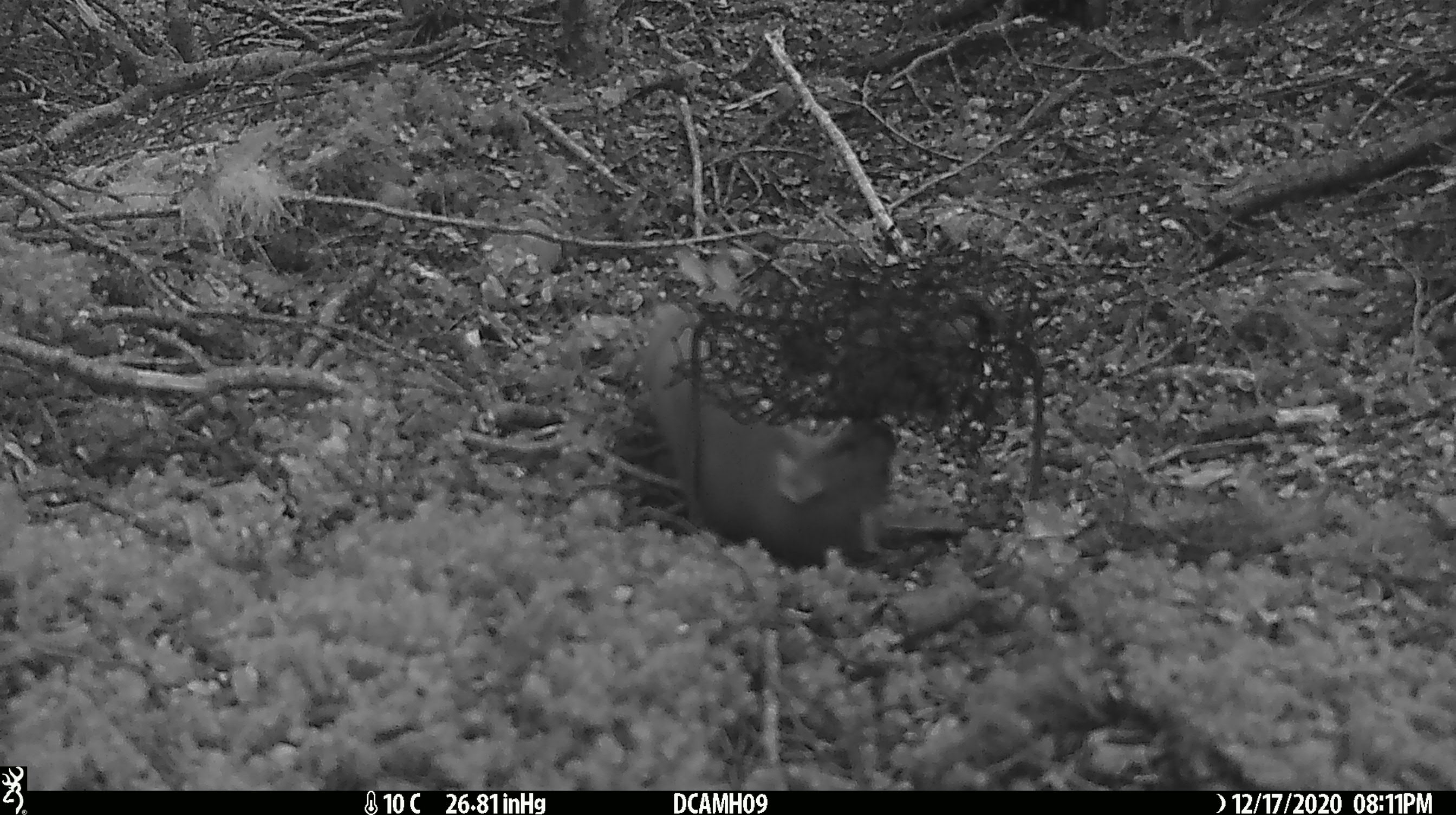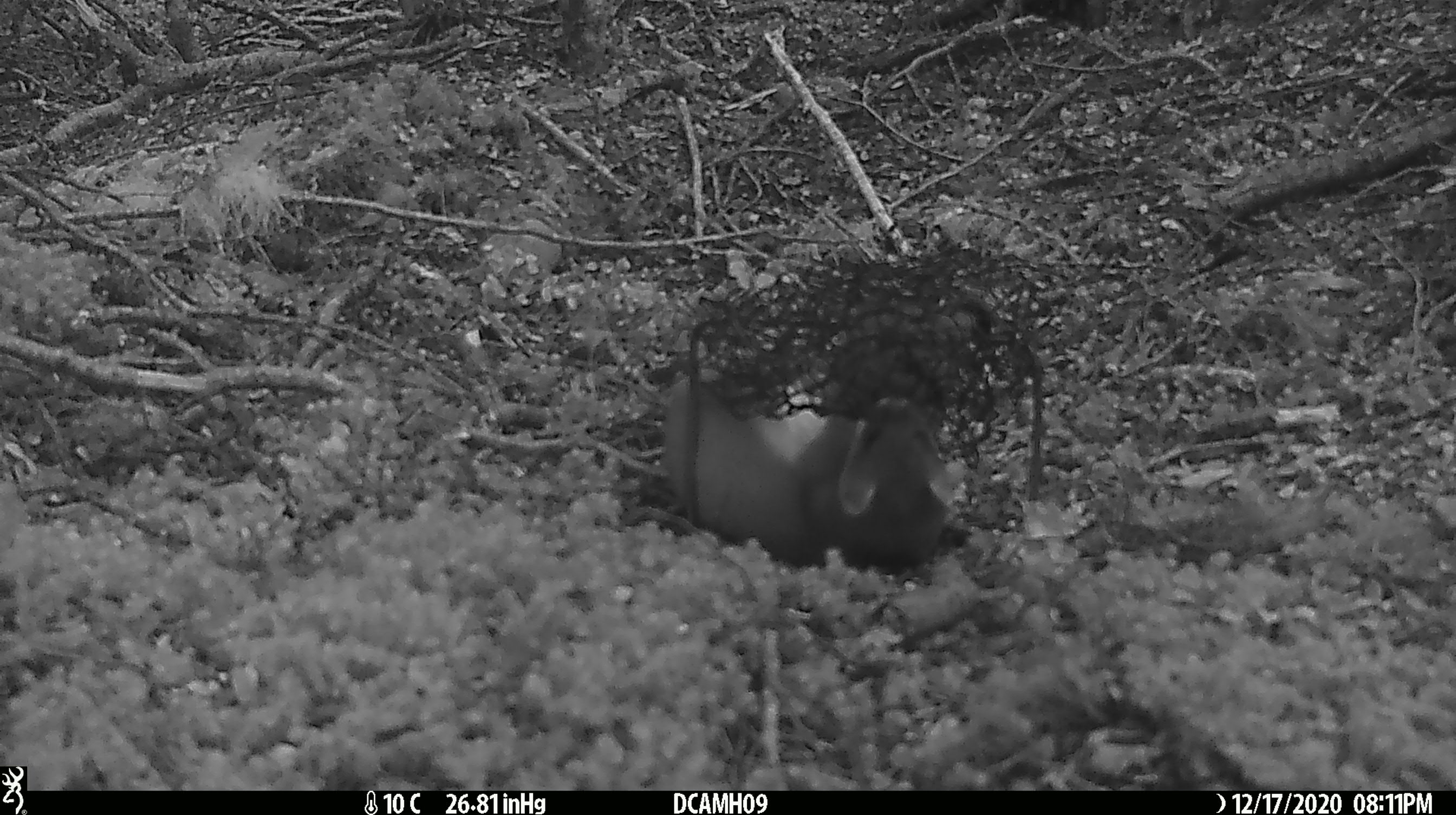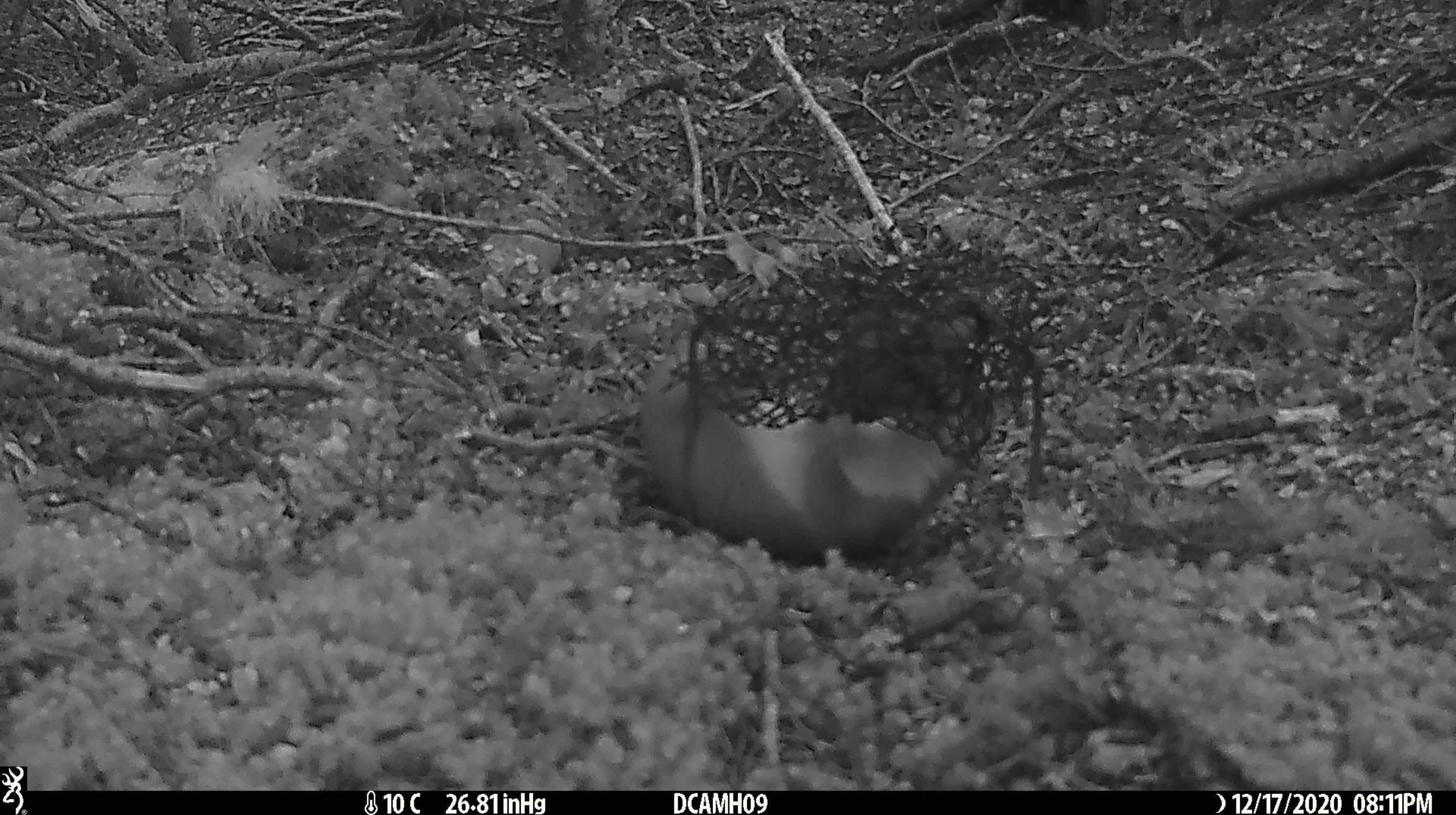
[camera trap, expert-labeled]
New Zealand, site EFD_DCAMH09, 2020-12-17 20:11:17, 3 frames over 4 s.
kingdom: Animalia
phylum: Chordata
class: Mammalia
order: Carnivora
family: Mustelidae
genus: Mustela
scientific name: Mustela erminea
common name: stoat